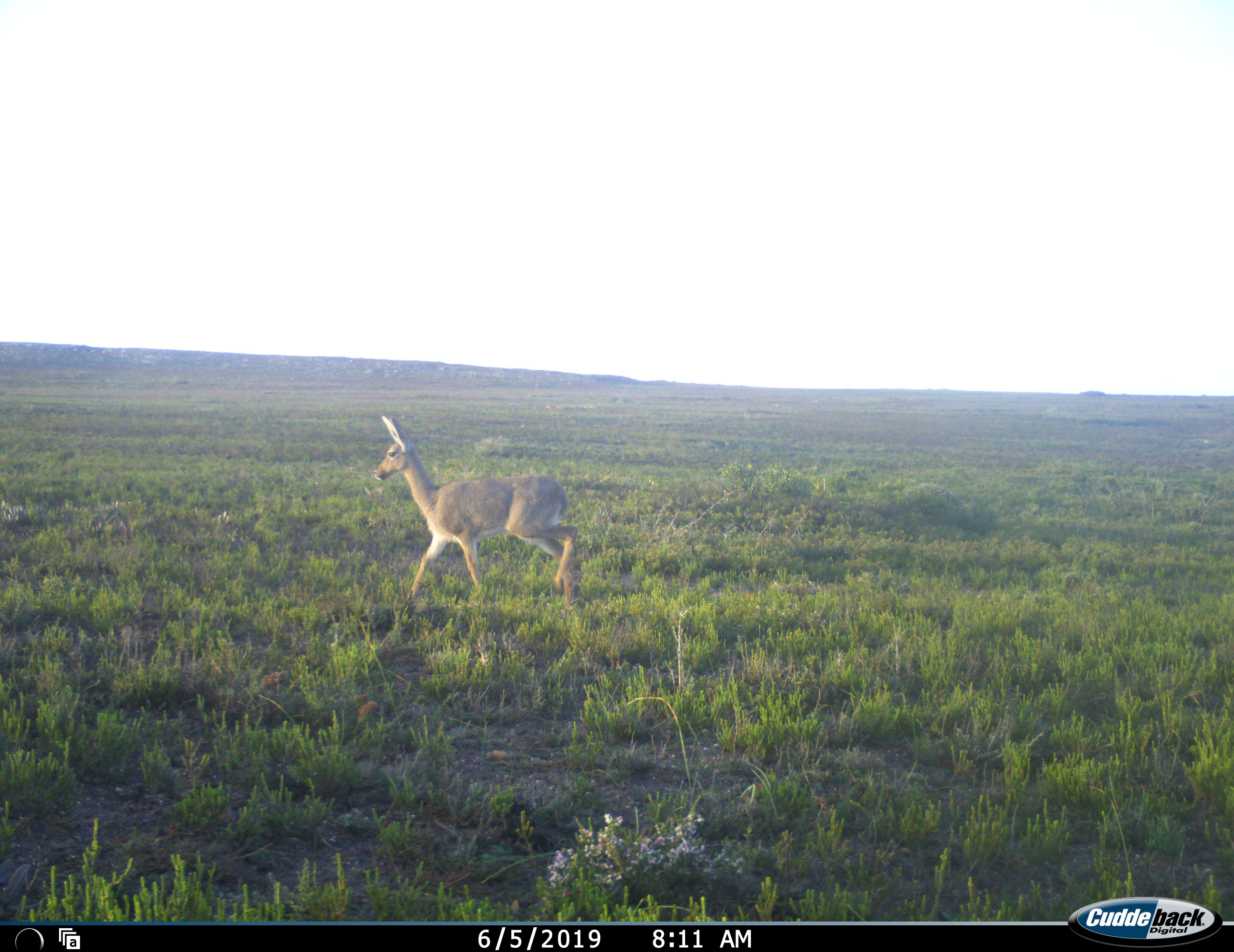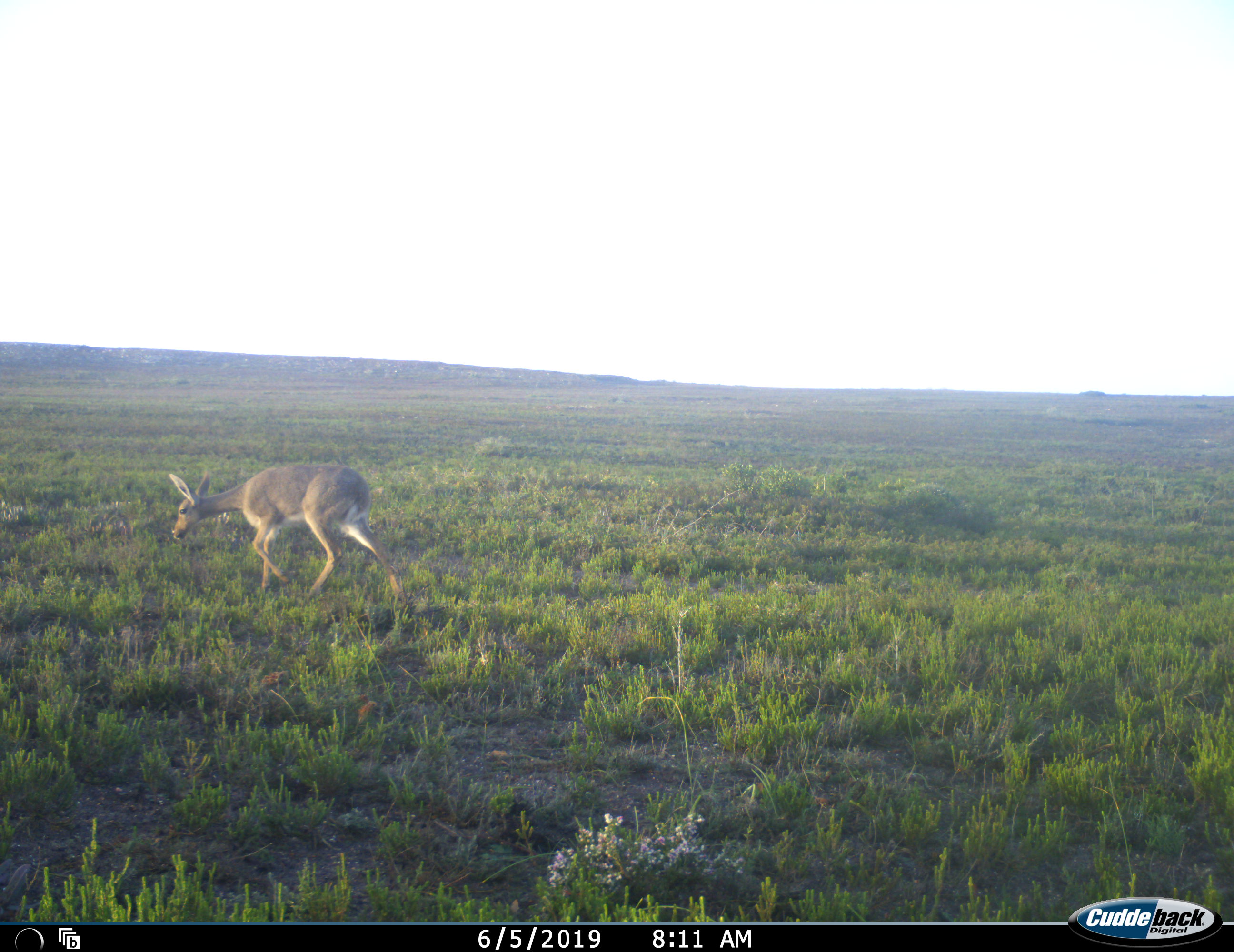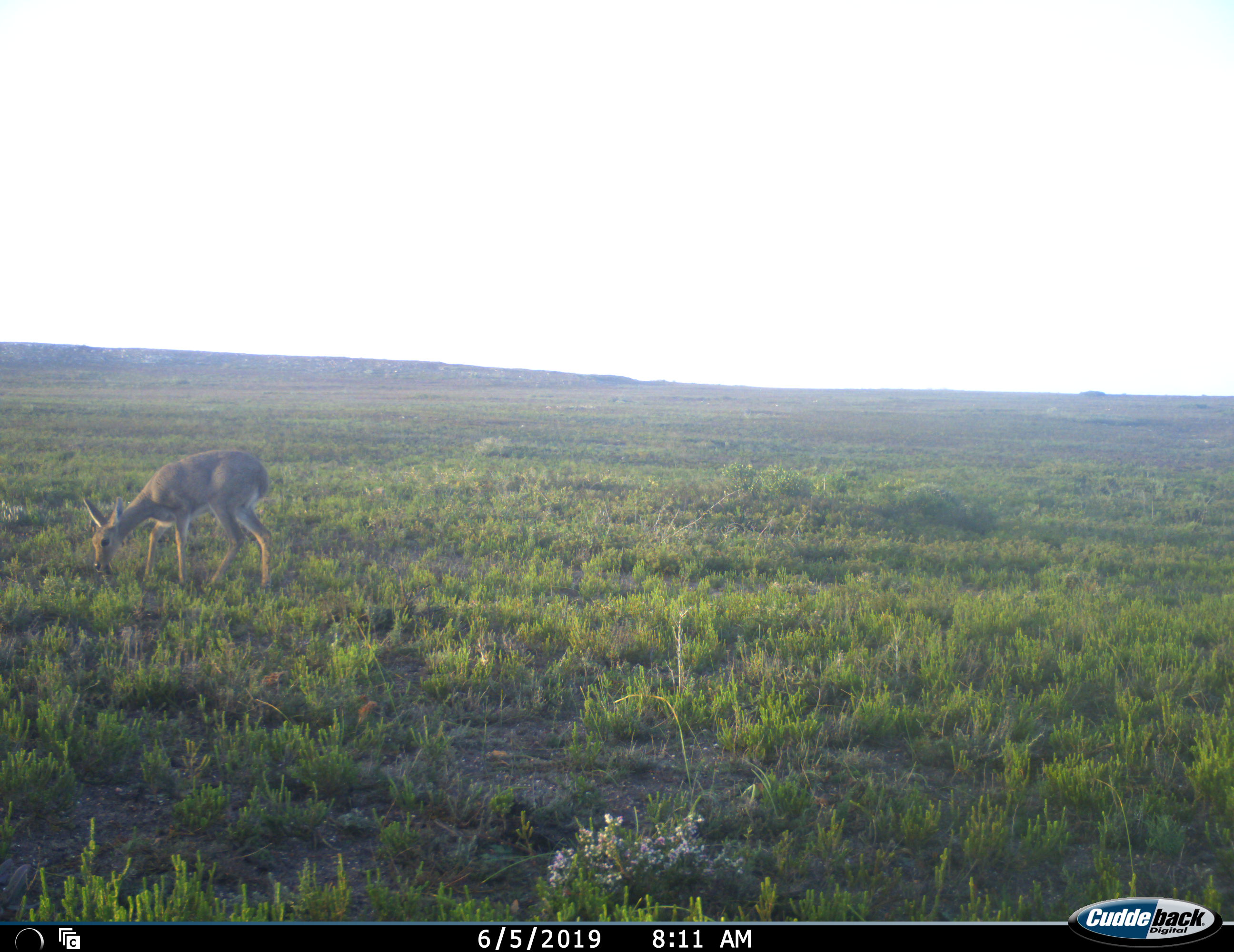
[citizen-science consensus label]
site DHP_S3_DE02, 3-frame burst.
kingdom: Animalia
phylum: Chordata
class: Mammalia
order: Artiodactyla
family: Bovidae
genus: Pelea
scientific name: Pelea capreolus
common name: grey rhebok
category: rhebokgrey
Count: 1.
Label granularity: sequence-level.